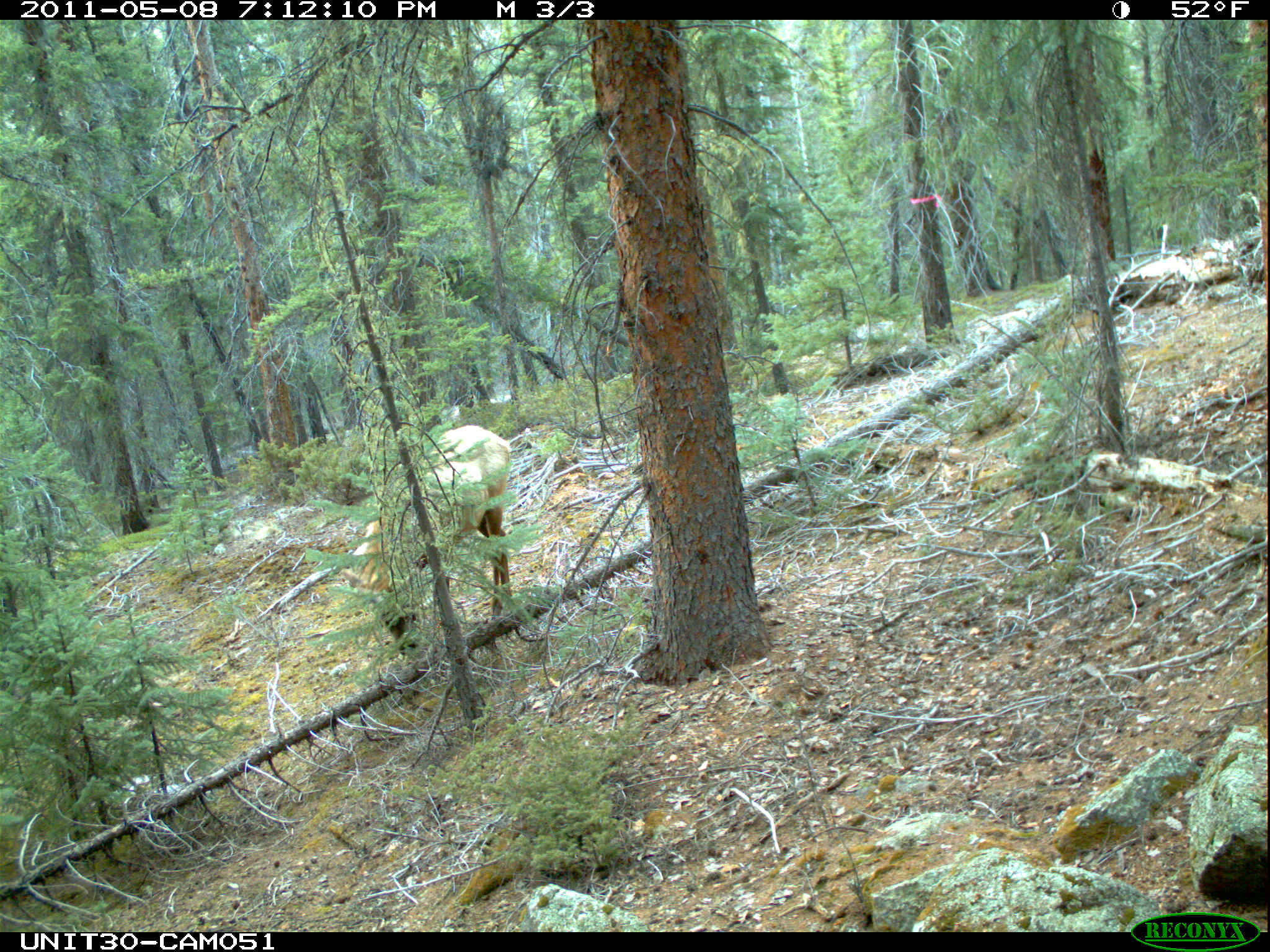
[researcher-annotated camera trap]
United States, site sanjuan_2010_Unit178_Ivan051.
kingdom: Animalia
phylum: Chordata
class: Mammalia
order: Artiodactyla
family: Cervidae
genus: Cervus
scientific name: Cervus elaphus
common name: red deer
Cervus elaphus (red deer).